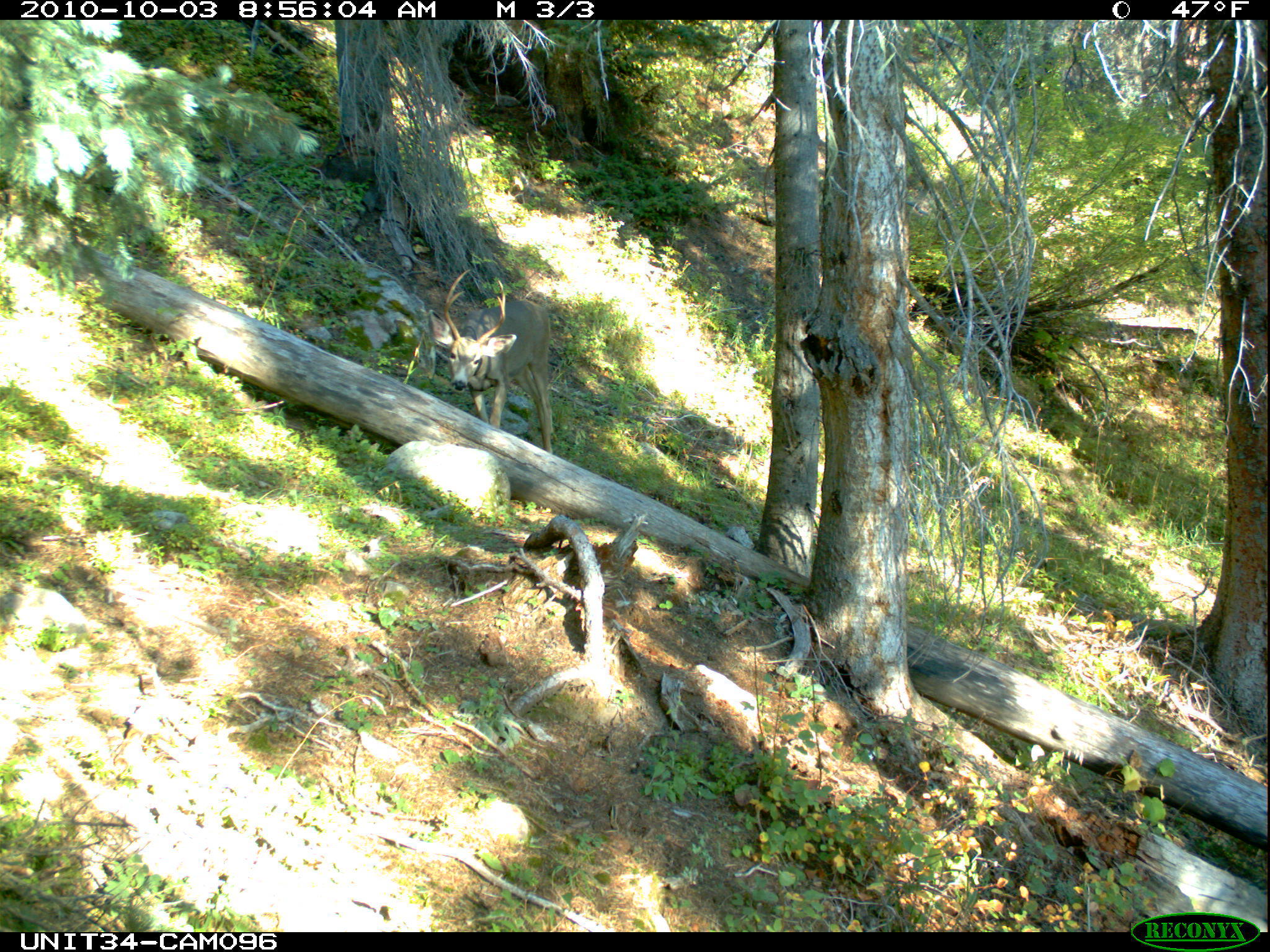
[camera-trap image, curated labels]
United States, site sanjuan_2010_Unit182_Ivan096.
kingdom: Animalia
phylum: Chordata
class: Mammalia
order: Artiodactyla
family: Cervidae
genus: Odocoileus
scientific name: Odocoileus hemionus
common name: mule deer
Odocoileus hemionus (mule deer).